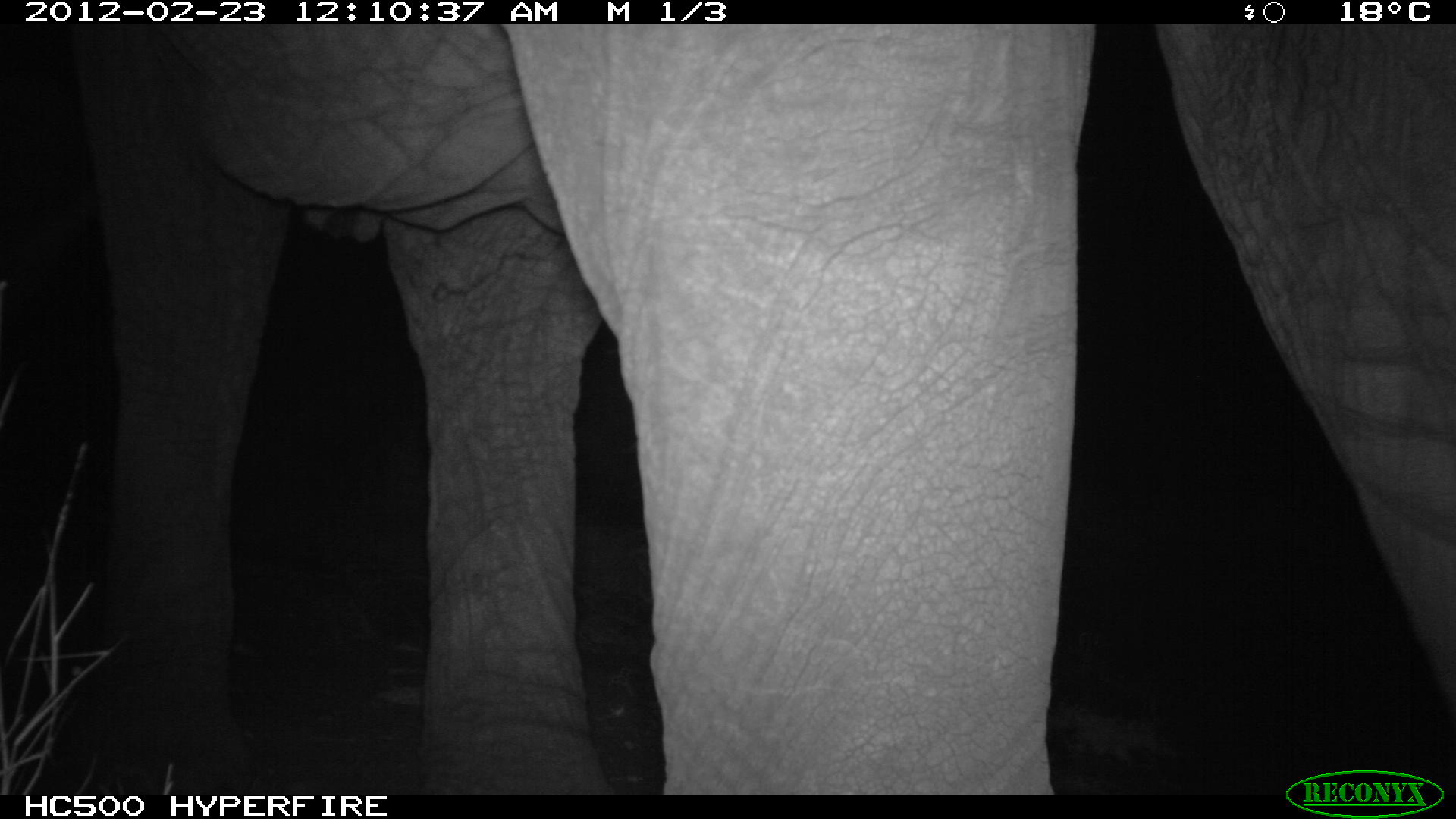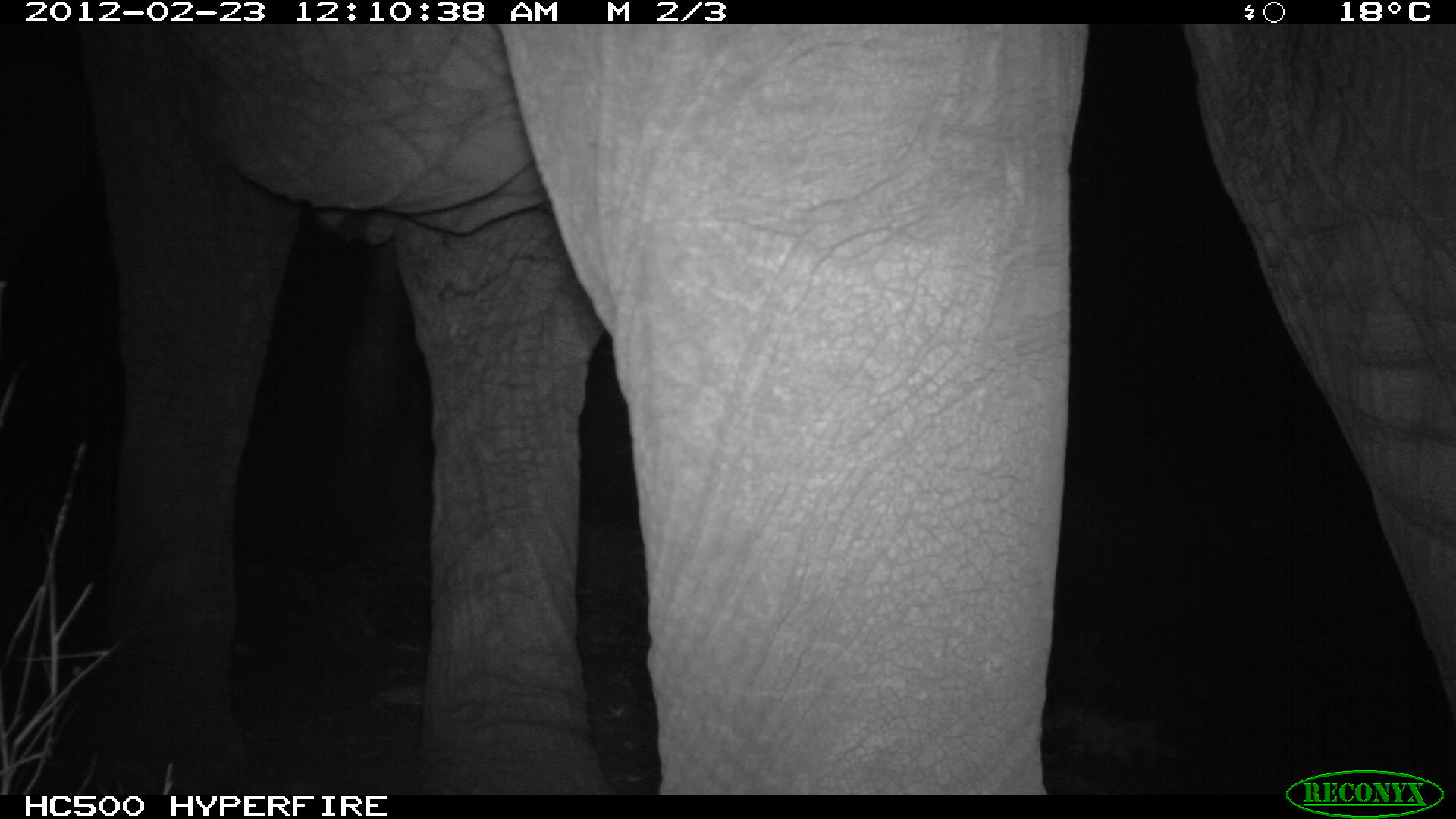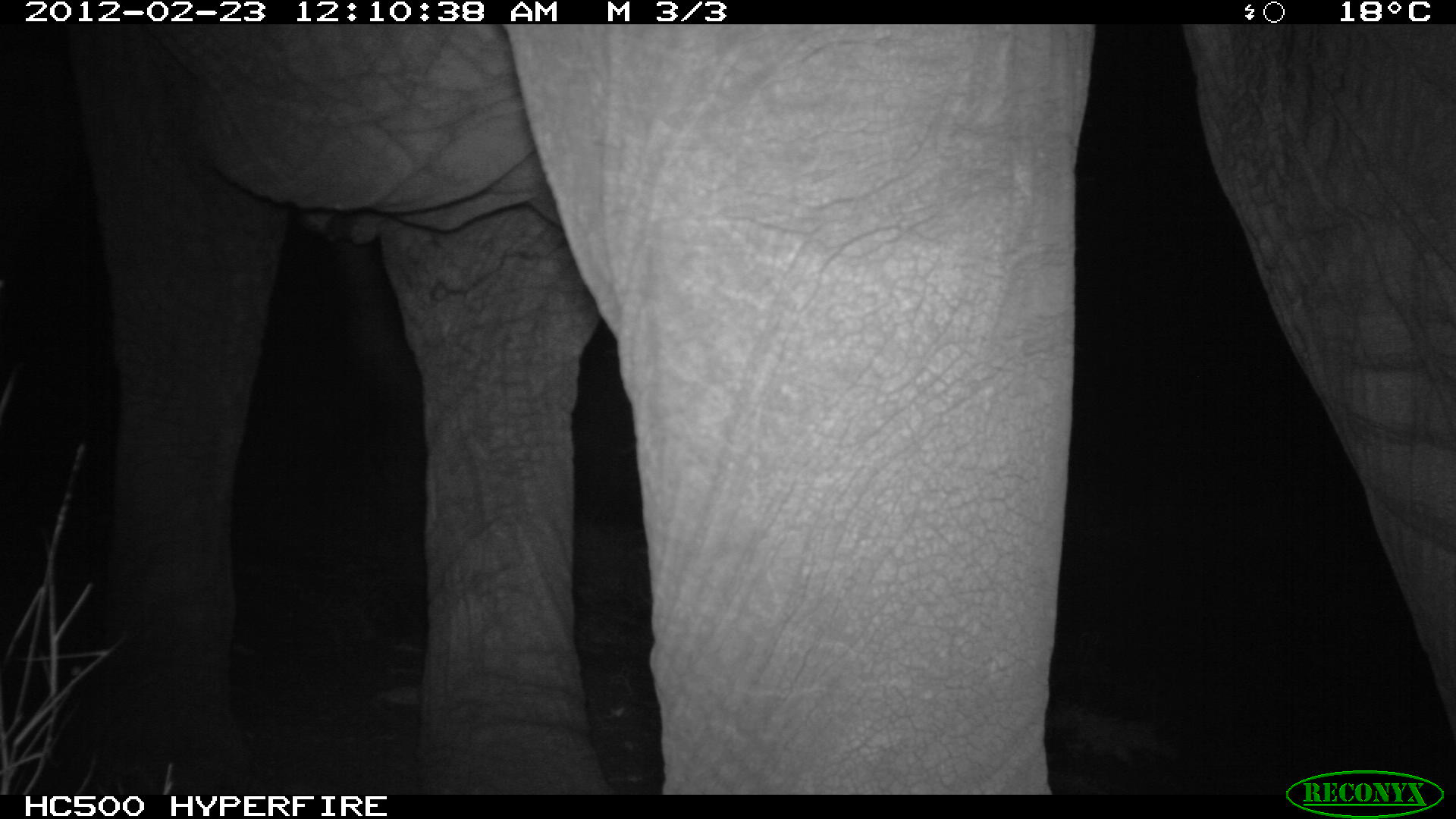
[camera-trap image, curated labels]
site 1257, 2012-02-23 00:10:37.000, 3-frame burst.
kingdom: Animalia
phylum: Chordata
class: Mammalia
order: Proboscidea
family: Elephantidae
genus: Loxodonta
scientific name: Loxodonta africana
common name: african bush elephant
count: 1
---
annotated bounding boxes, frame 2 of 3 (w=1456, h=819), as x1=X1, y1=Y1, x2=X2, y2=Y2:
loxodonta africana: x1=78, y1=23, x2=1456, y2=794